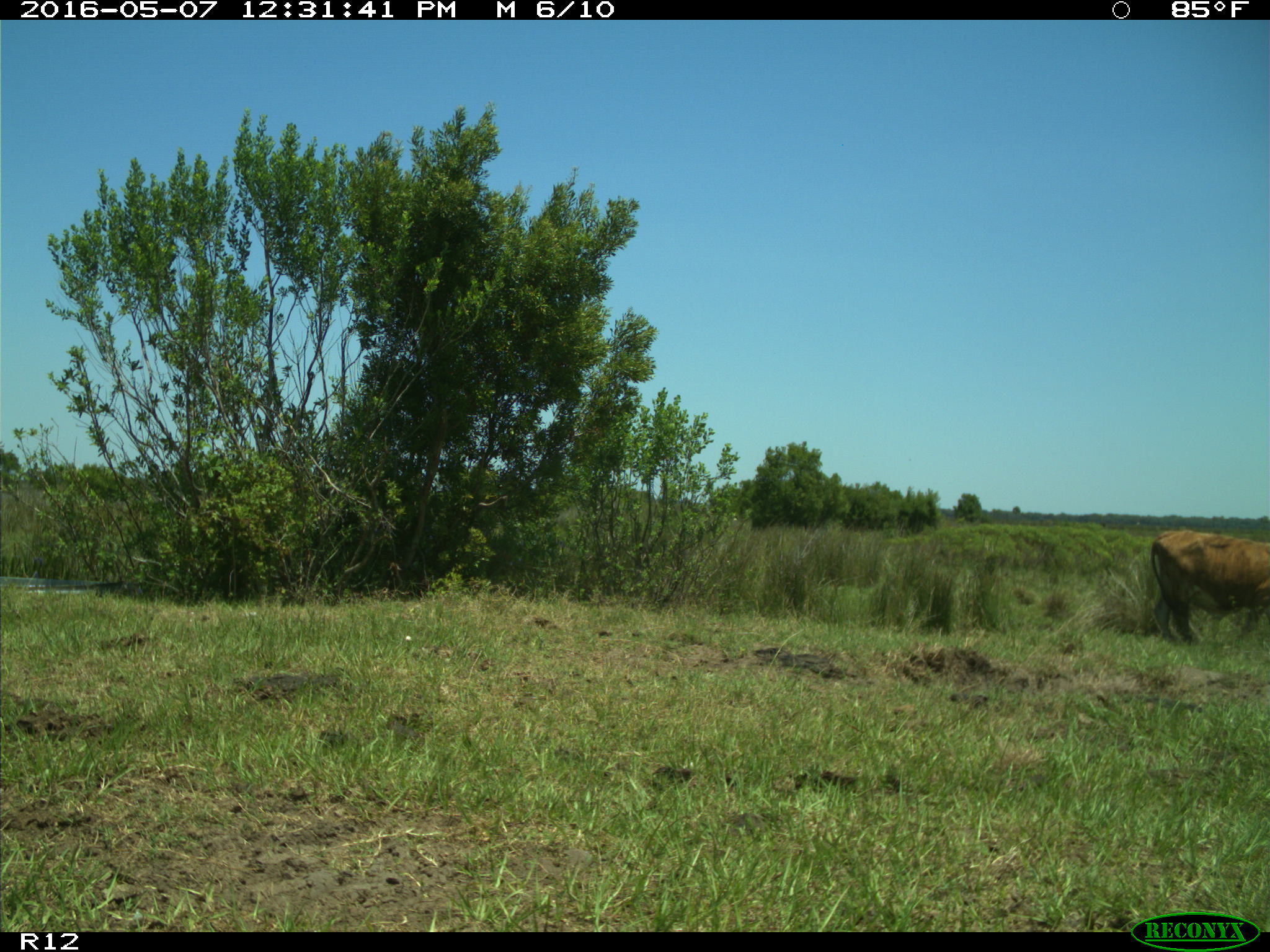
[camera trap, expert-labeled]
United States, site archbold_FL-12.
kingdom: Animalia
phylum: Chordata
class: Mammalia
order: Artiodactyla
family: Bovidae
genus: Bos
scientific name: Bos taurus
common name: domestic cow